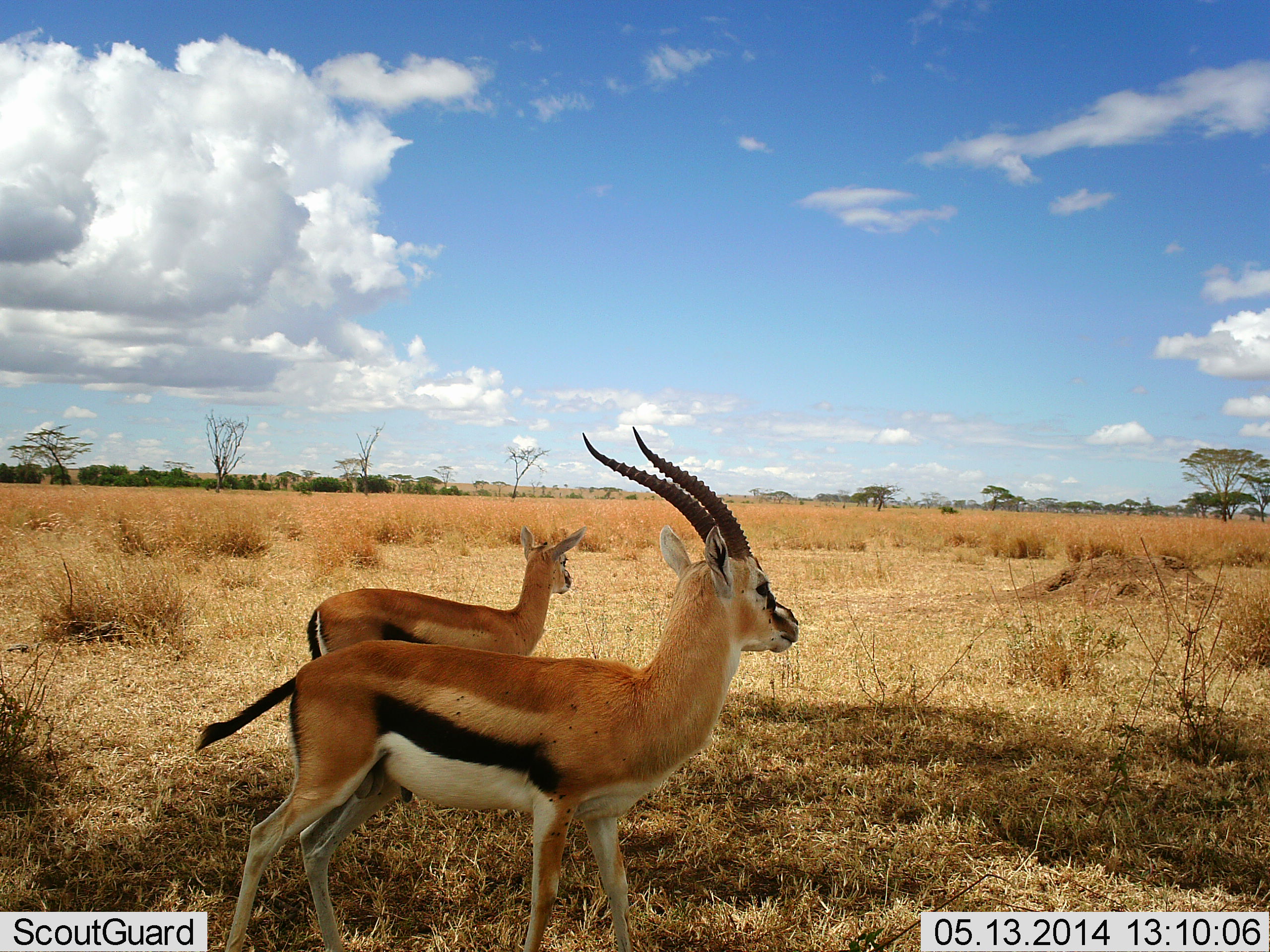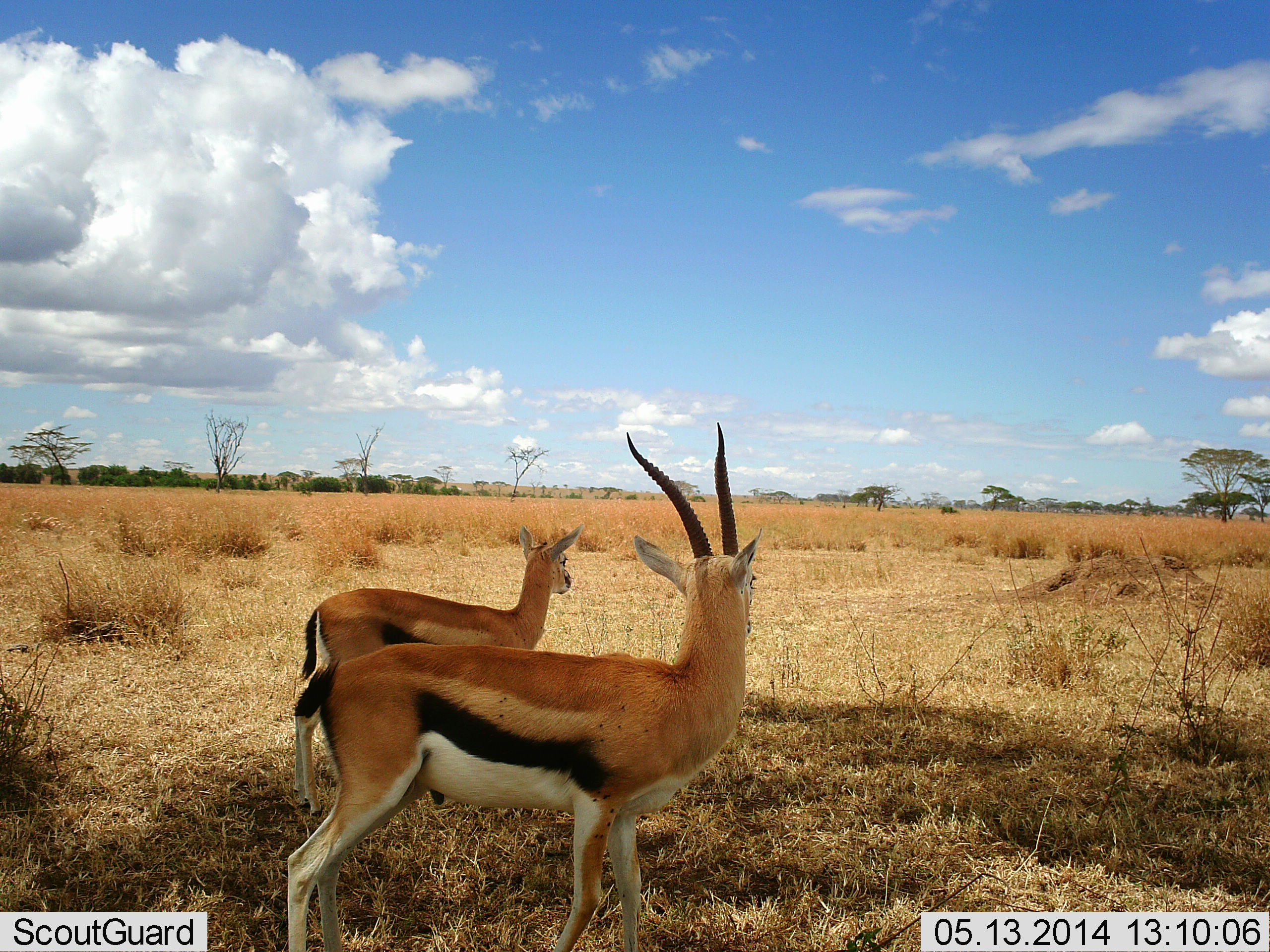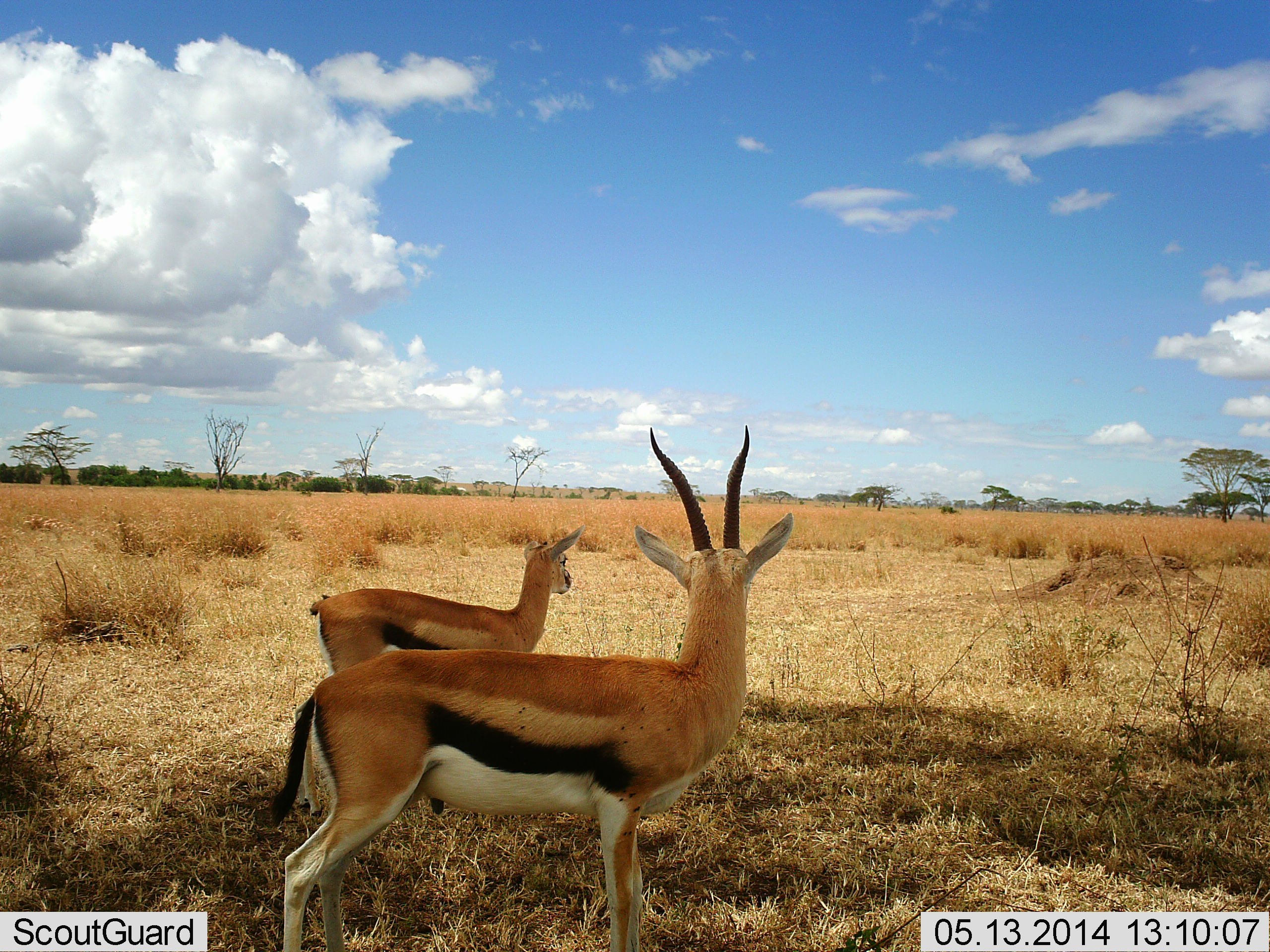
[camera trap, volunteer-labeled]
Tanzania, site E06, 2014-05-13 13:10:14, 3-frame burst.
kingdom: Animalia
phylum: Chordata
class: Mammalia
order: Artiodactyla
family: Bovidae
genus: Eudorcas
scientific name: Eudorcas thomsonii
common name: thomson's gazelle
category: gazellethomsons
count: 2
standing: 100%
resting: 0%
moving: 0%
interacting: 0%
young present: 10%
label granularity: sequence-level